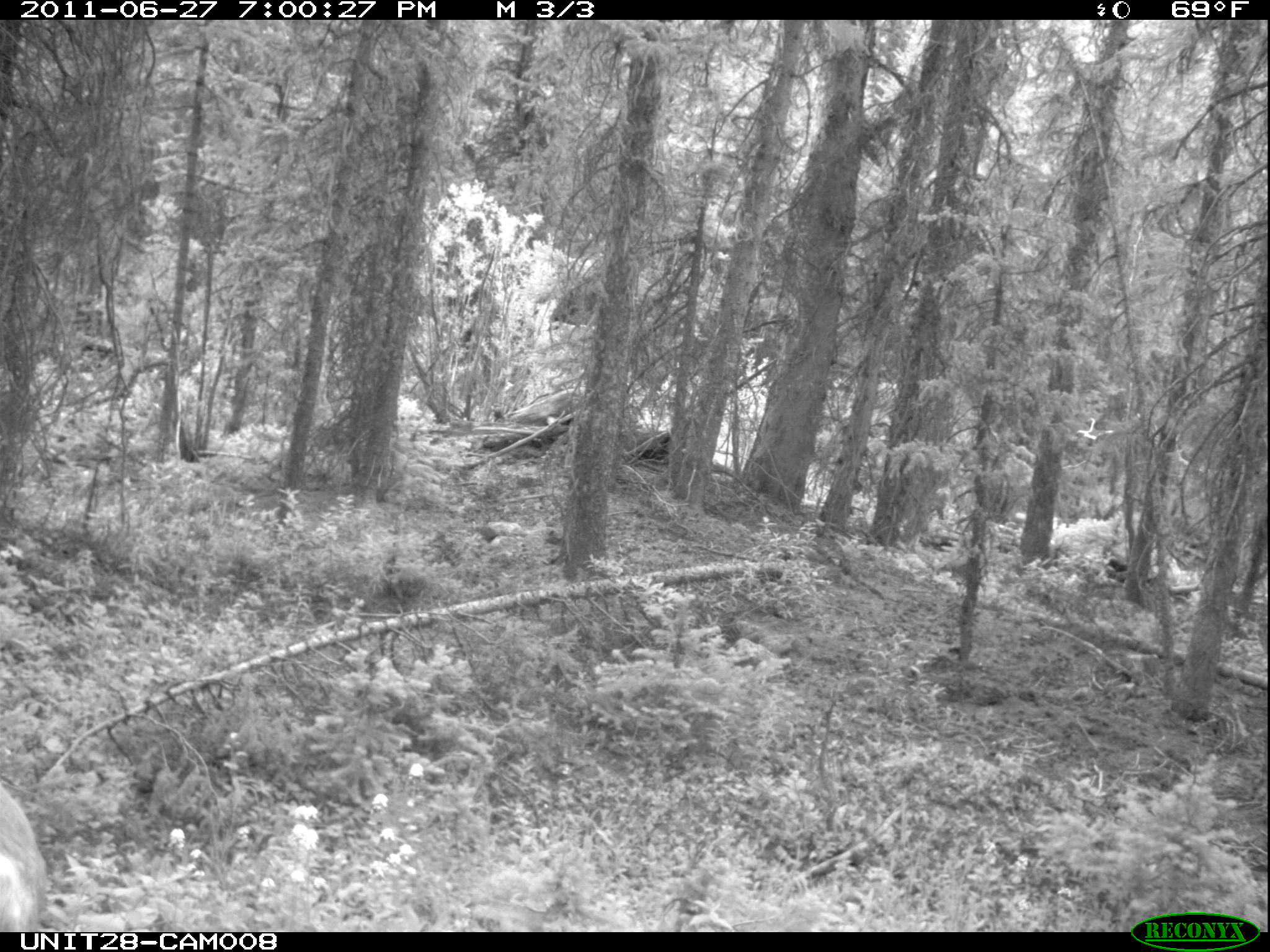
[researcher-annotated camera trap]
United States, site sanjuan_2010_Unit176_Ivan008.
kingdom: Animalia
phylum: Chordata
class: Mammalia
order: Artiodactyla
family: Cervidae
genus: Odocoileus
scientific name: Odocoileus hemionus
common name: mule deer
Odocoileus hemionus (mule deer).